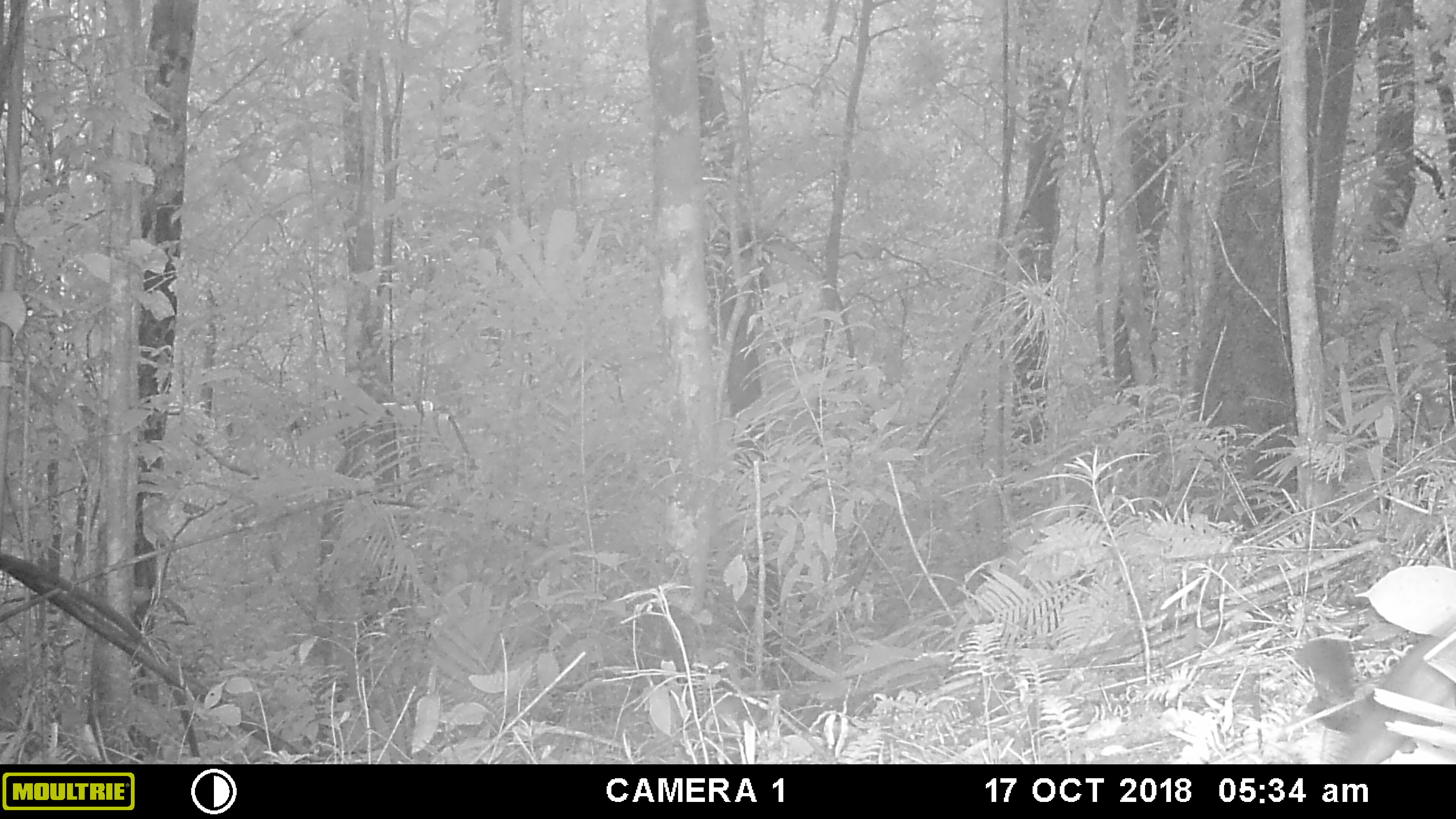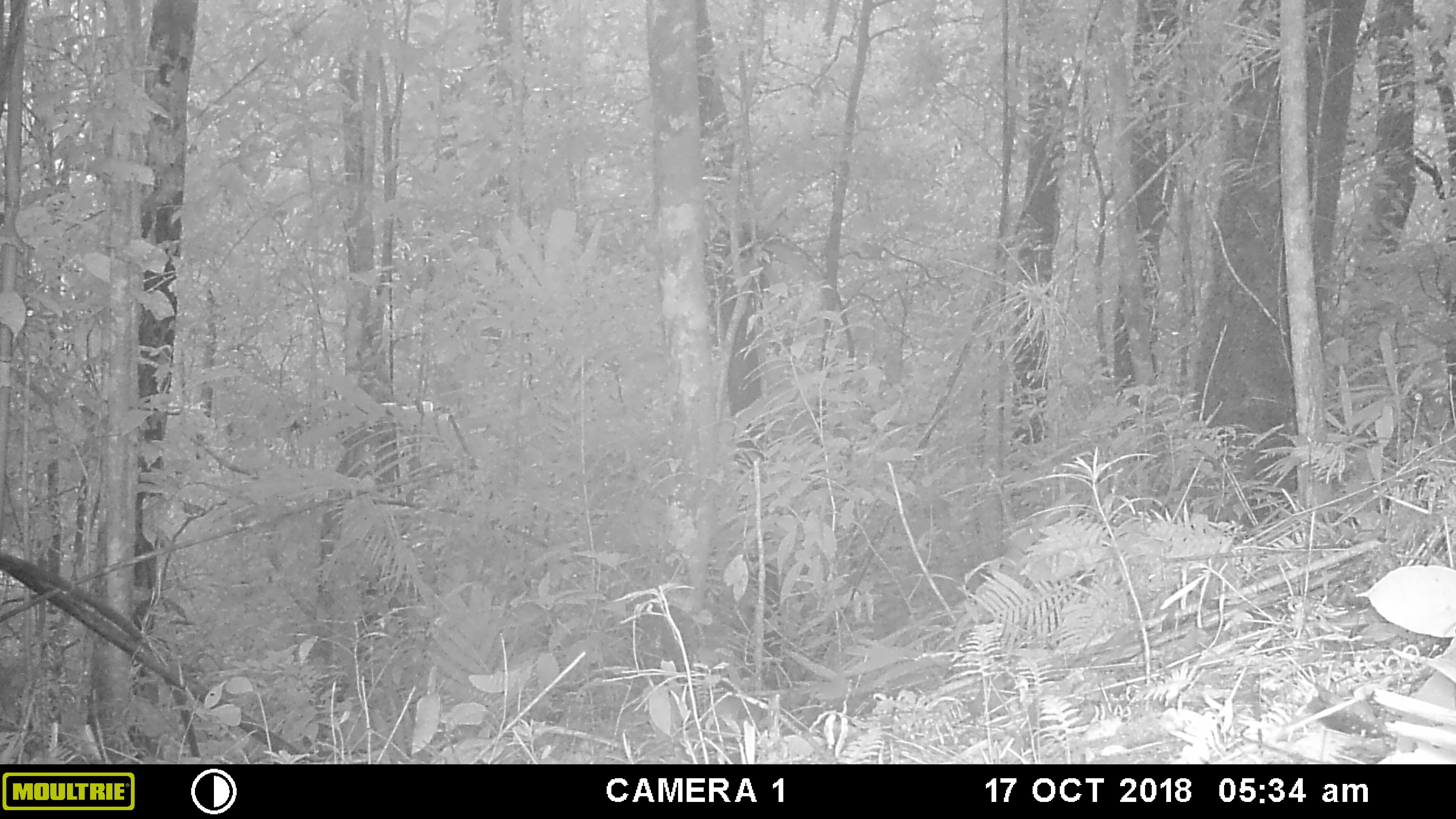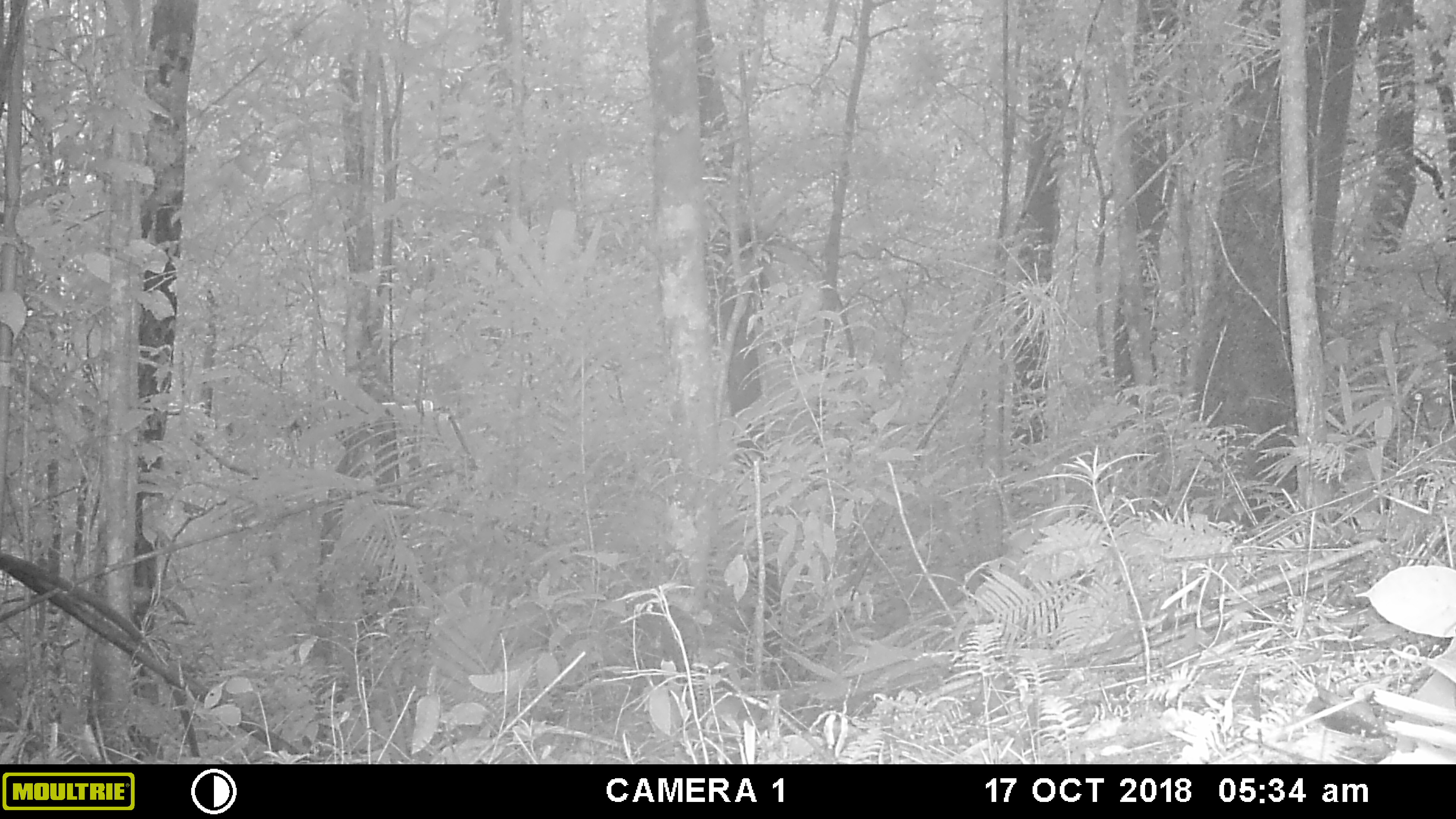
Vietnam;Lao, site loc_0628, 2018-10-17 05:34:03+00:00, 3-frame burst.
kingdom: Animalia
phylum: Chordata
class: Mammalia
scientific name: Mammalia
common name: mammal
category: unidentified small mammal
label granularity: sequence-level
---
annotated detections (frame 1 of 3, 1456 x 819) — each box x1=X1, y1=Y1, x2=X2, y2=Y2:
unidentified small mammal: x1=1291, y1=609, x2=1456, y2=762